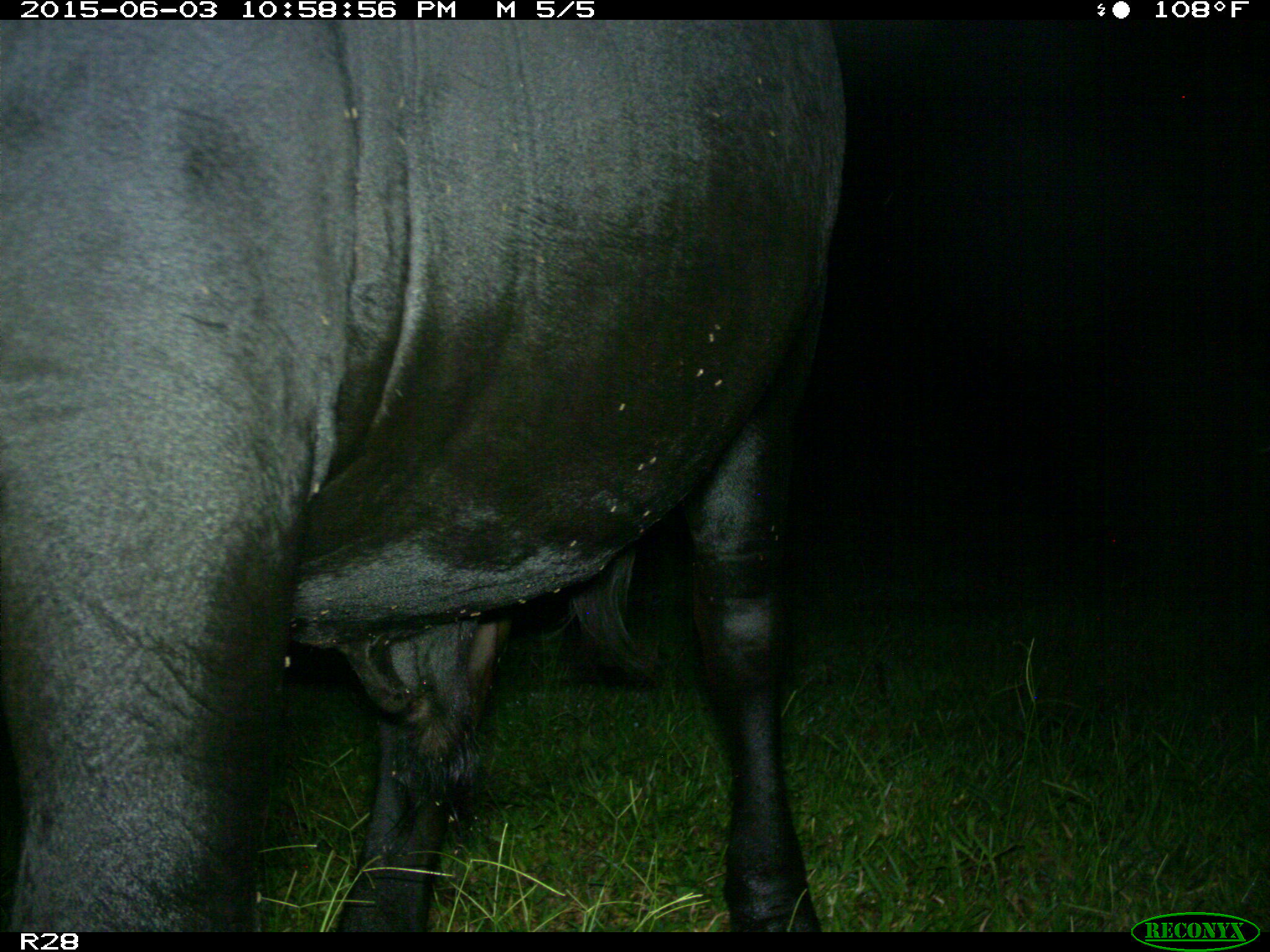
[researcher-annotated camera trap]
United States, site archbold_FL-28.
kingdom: Animalia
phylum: Chordata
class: Mammalia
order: Artiodactyla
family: Bovidae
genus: Bos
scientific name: Bos taurus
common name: domestic cow